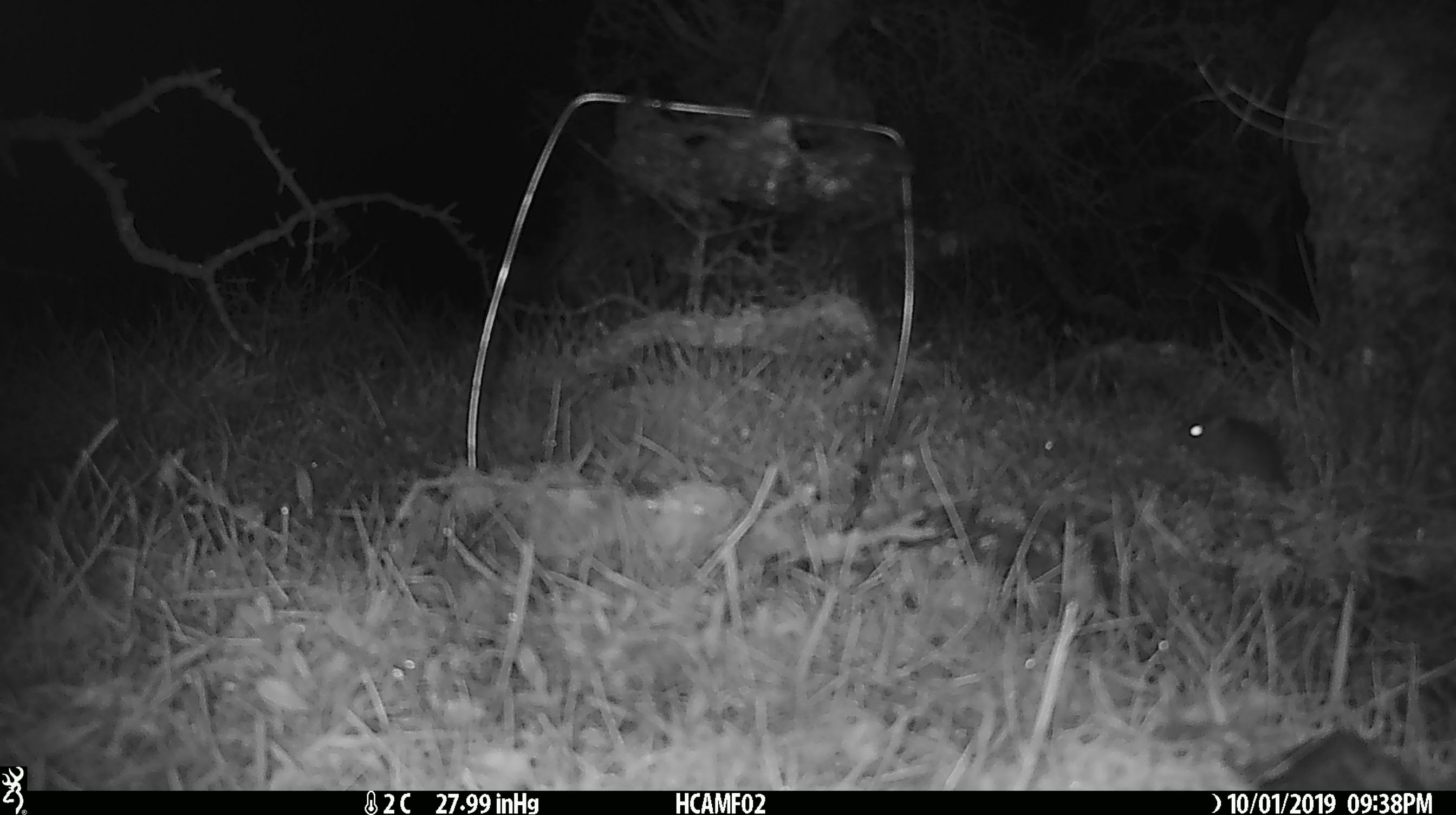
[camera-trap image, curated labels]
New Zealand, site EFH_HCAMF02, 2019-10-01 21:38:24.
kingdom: Animalia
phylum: Chordata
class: Mammalia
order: Rodentia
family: Muridae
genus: Mus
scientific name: Mus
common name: mouse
Mouse (Mus).